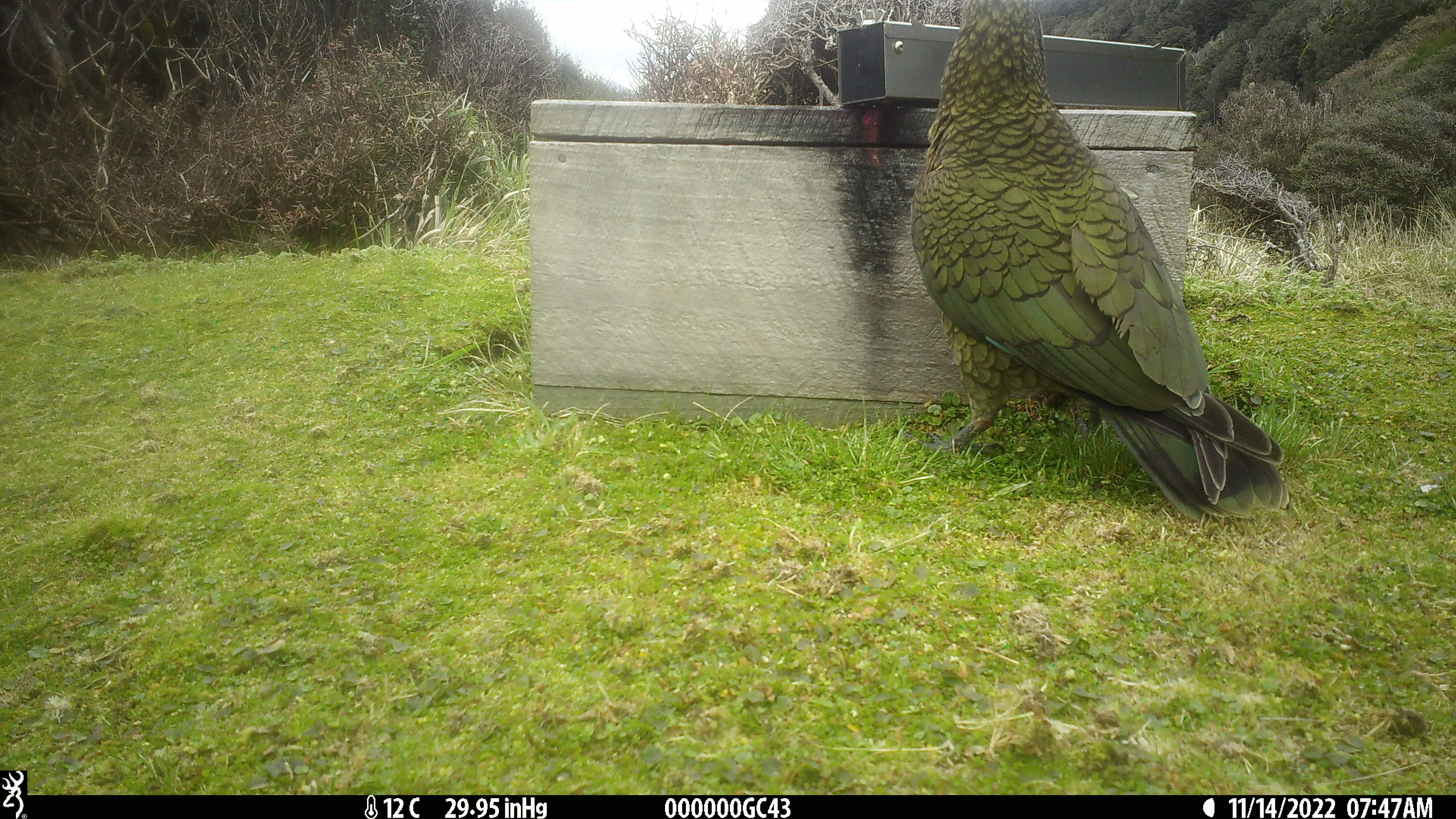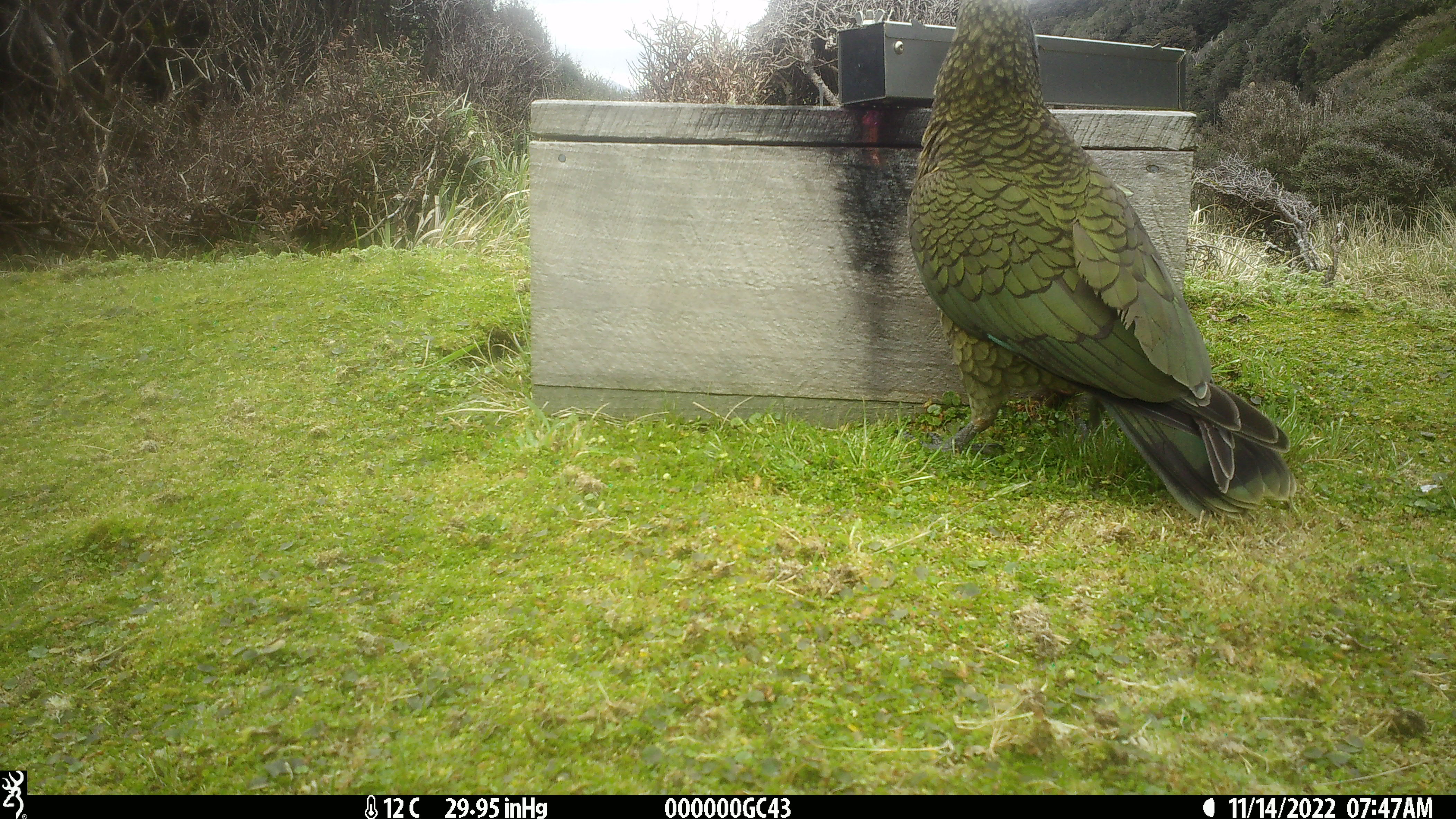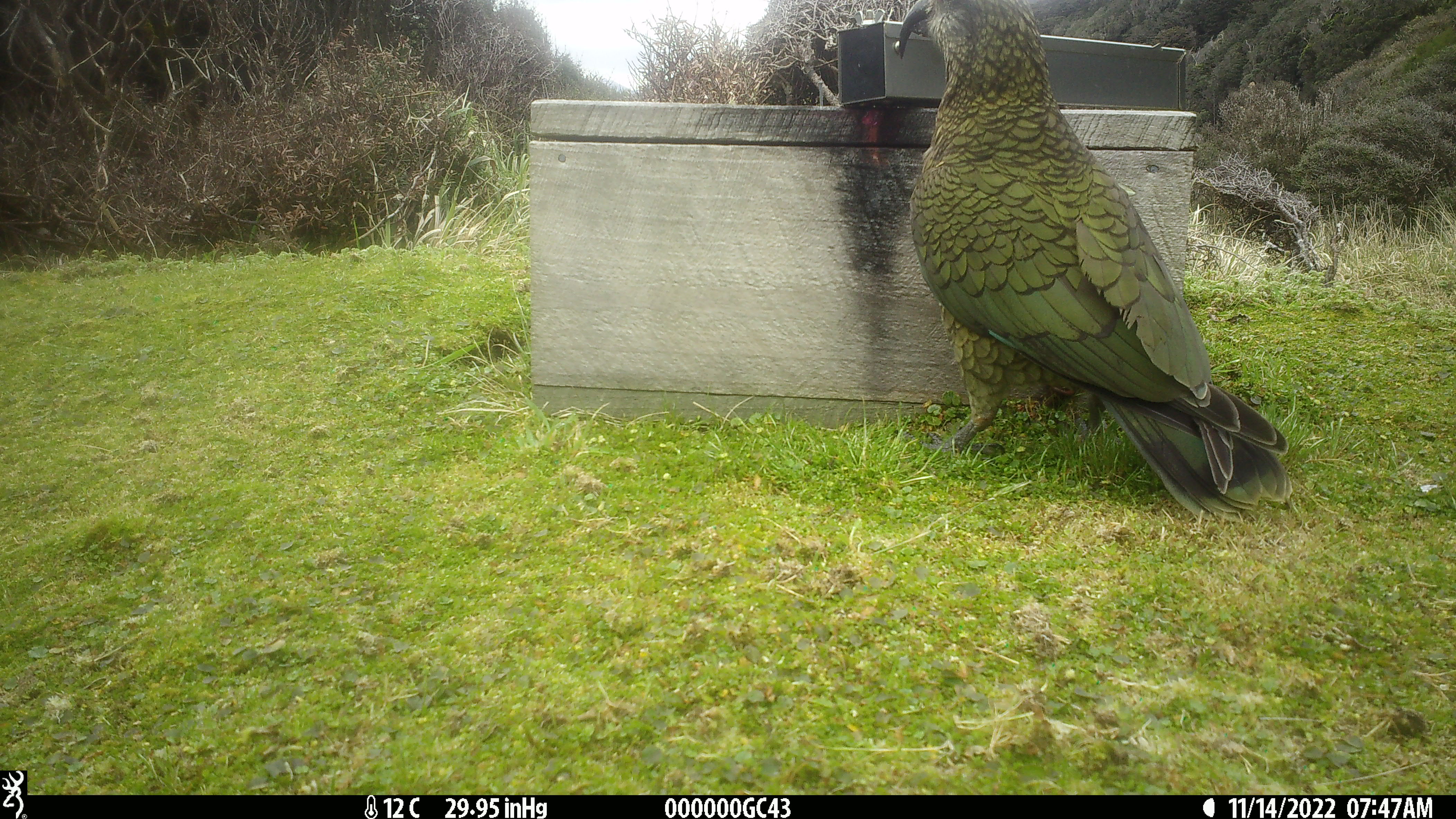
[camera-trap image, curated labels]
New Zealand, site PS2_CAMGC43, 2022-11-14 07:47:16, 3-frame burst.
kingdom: Animalia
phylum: Chordata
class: Aves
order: Psittaciformes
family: Strigopidae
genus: Nestor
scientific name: Nestor notabilis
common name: kea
Kea (Nestor notabilis).